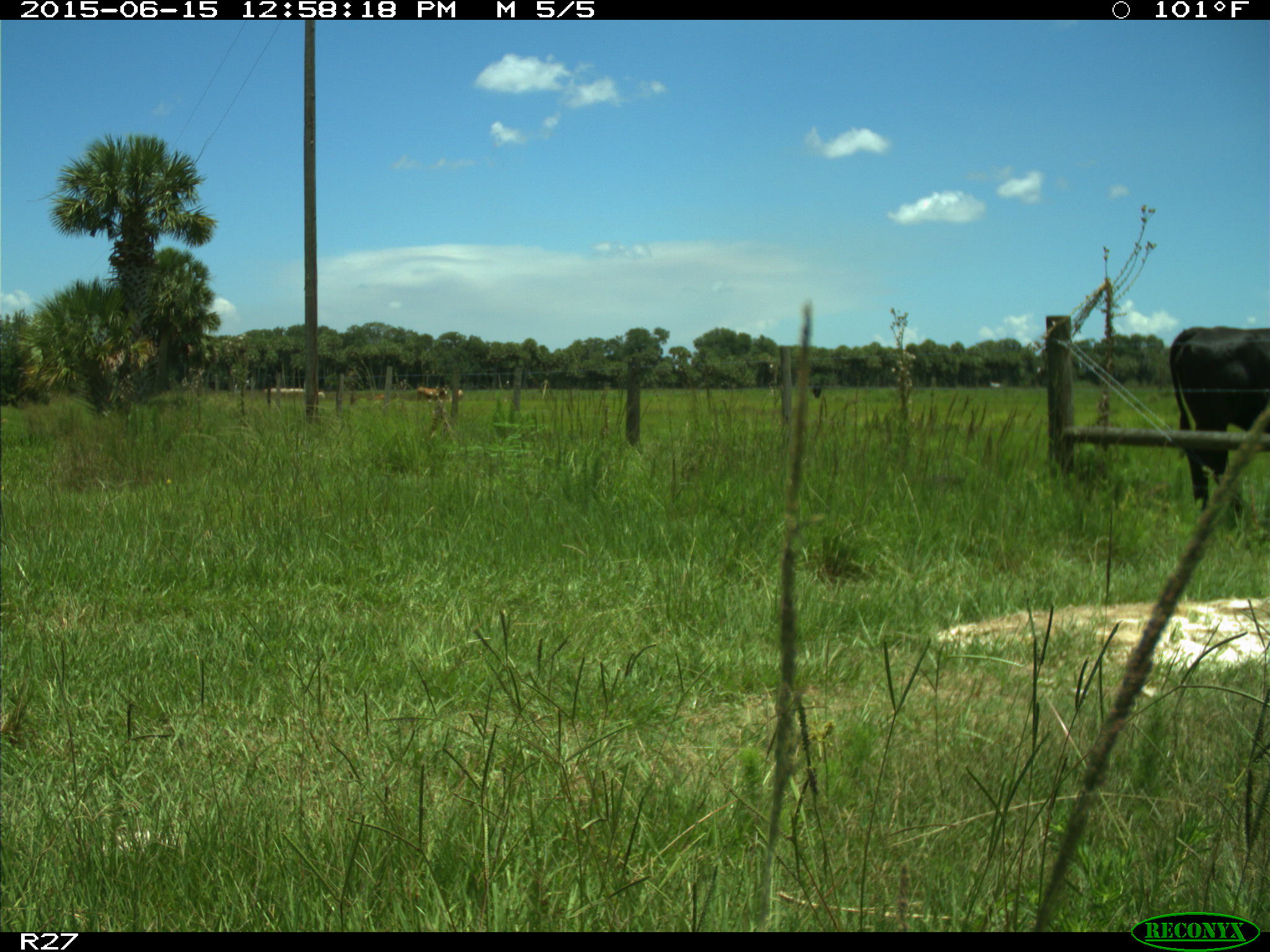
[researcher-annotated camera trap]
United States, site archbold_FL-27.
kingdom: Animalia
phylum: Chordata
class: Mammalia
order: Artiodactyla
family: Bovidae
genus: Bos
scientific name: Bos taurus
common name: domestic cow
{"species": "Bos taurus (domestic cow)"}